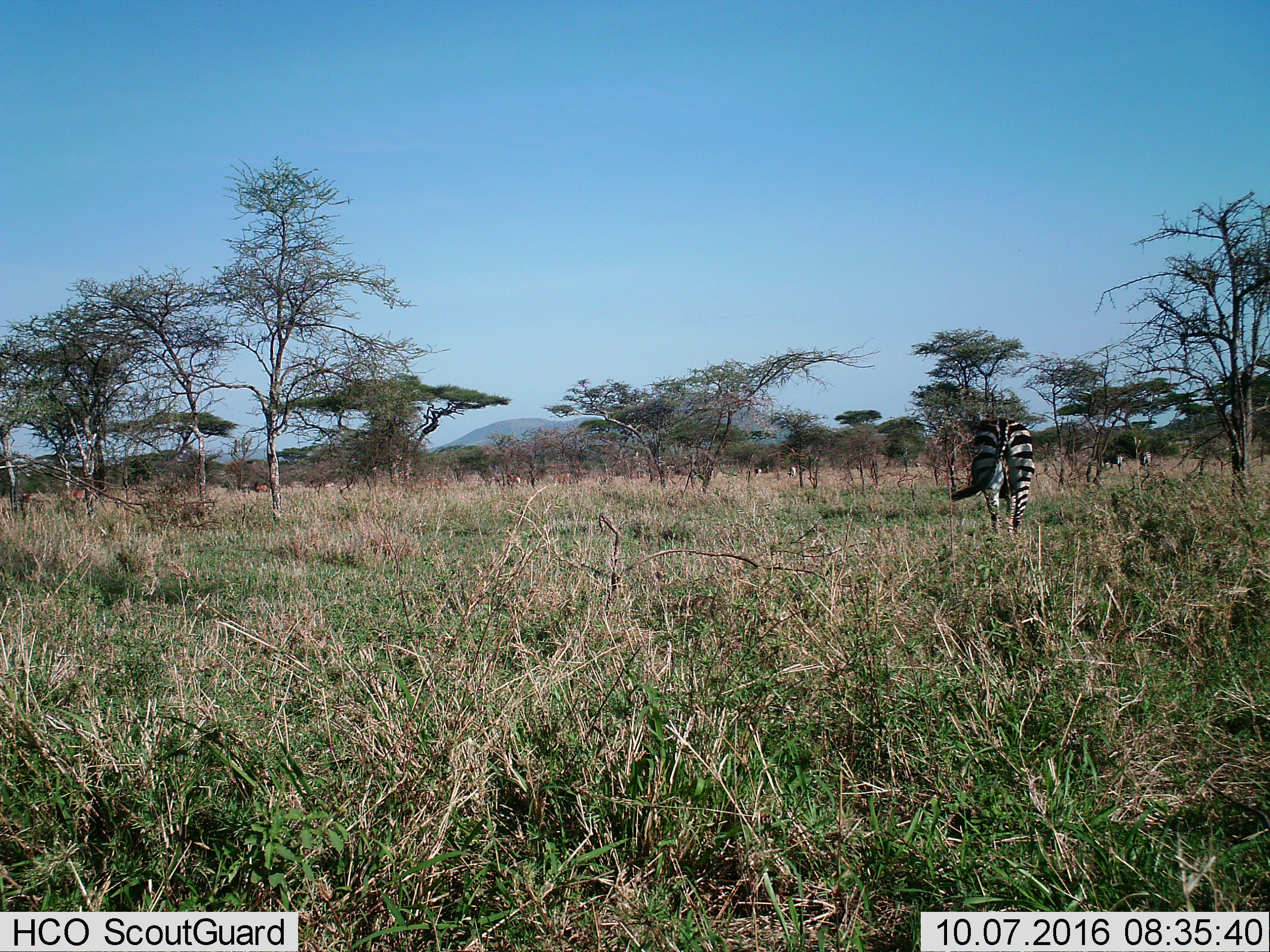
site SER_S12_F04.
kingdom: Animalia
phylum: Chordata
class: Mammalia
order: Perissodactyla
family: Equidae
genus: Equus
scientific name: Equus quagga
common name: plains zebra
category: zebraplains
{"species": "zebraplains (plains zebra) (Equus quagga)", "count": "2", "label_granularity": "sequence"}